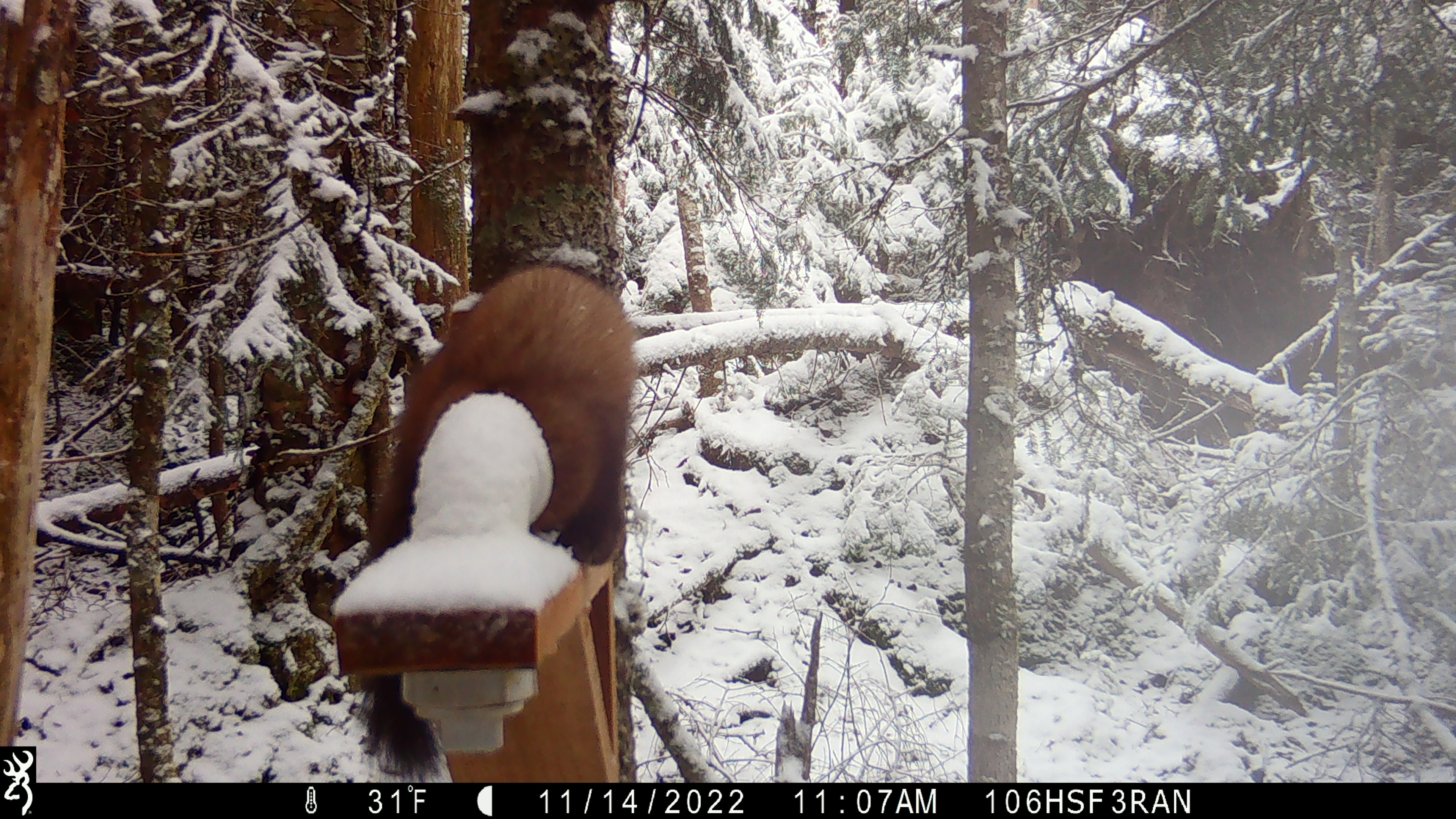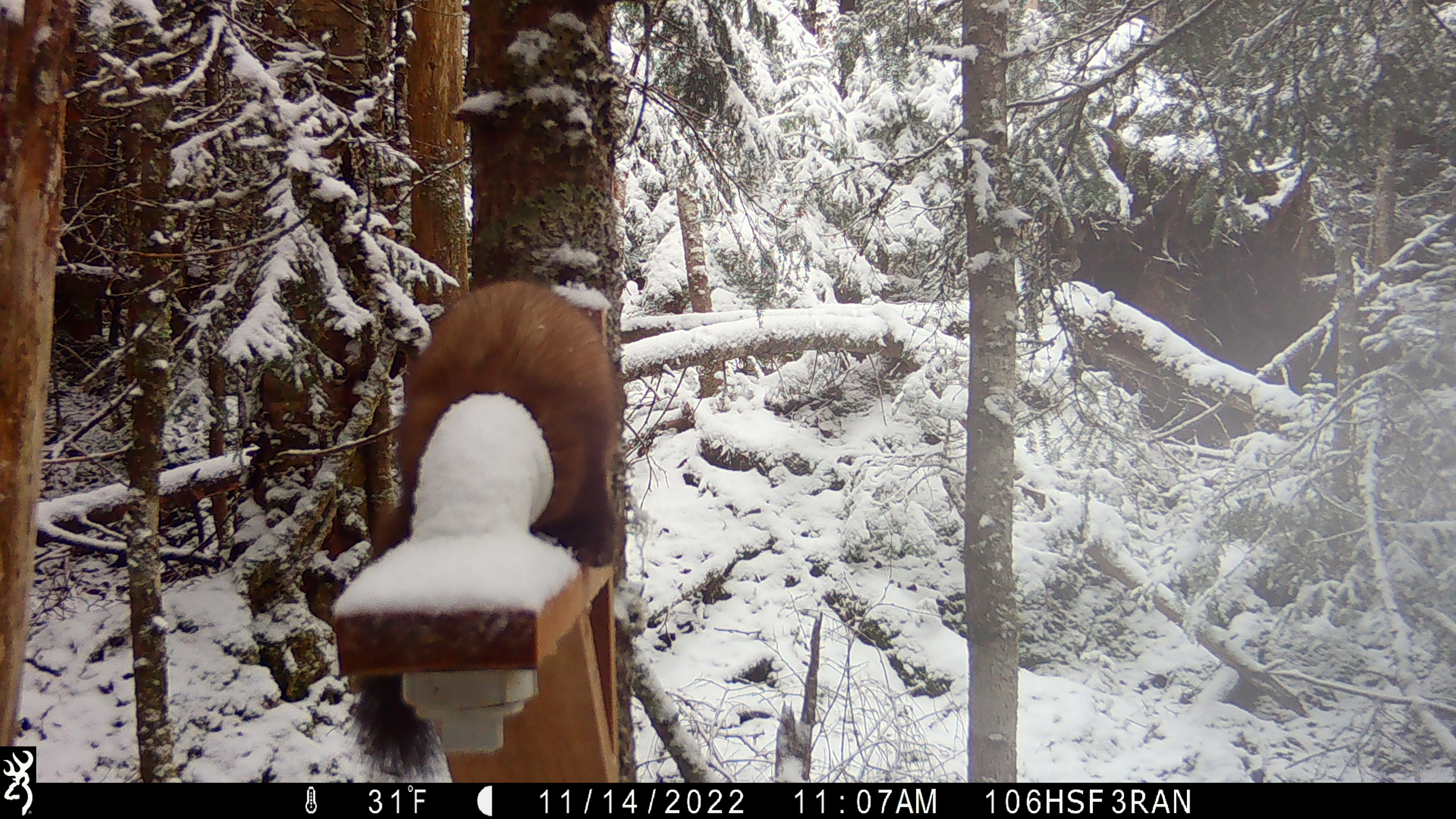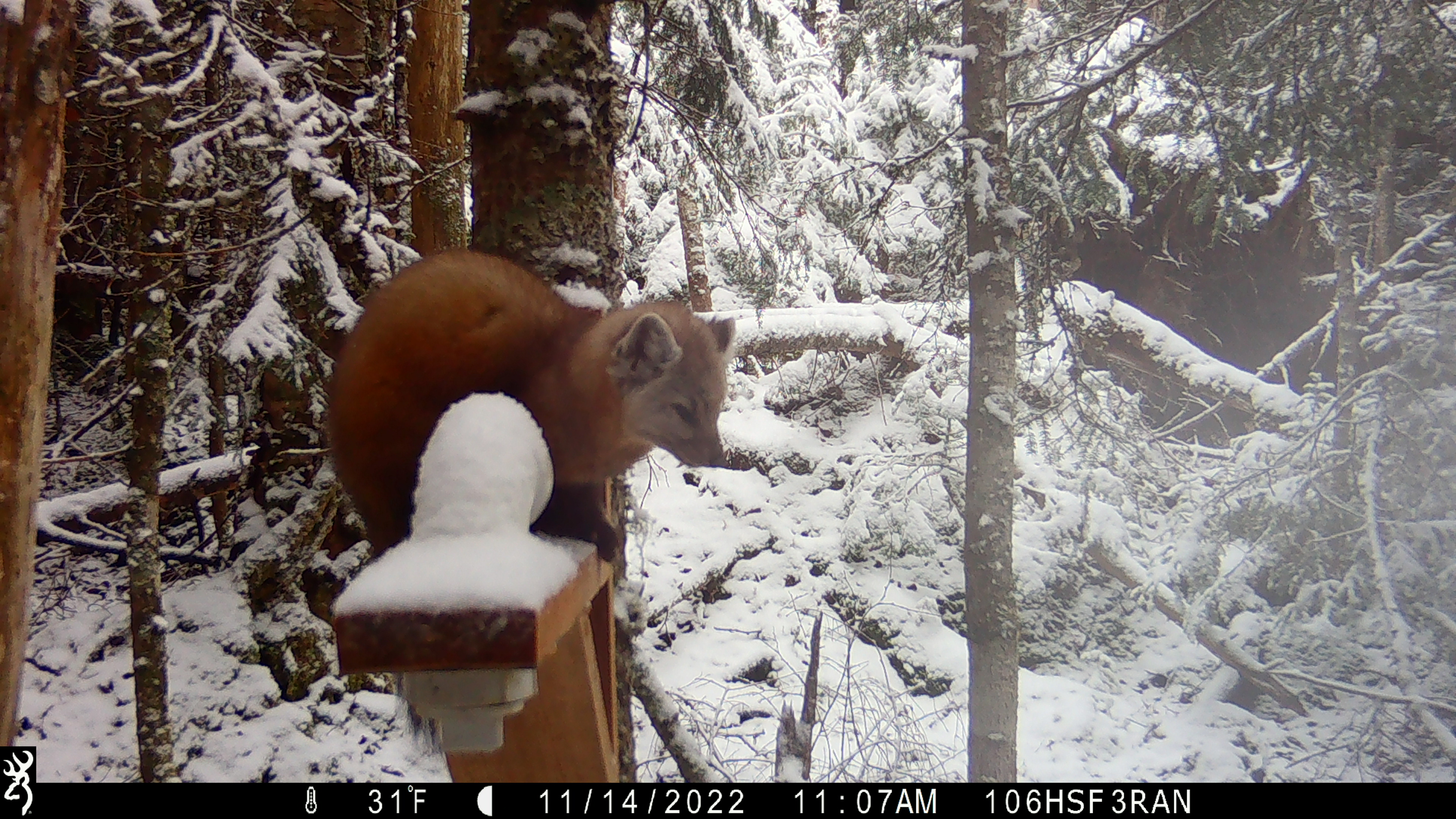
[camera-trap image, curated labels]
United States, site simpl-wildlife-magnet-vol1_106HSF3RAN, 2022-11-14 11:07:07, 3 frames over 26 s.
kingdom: Animalia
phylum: Chordata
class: Mammalia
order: Carnivora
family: Mustelidae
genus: Martes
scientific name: Martes americana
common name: american marten